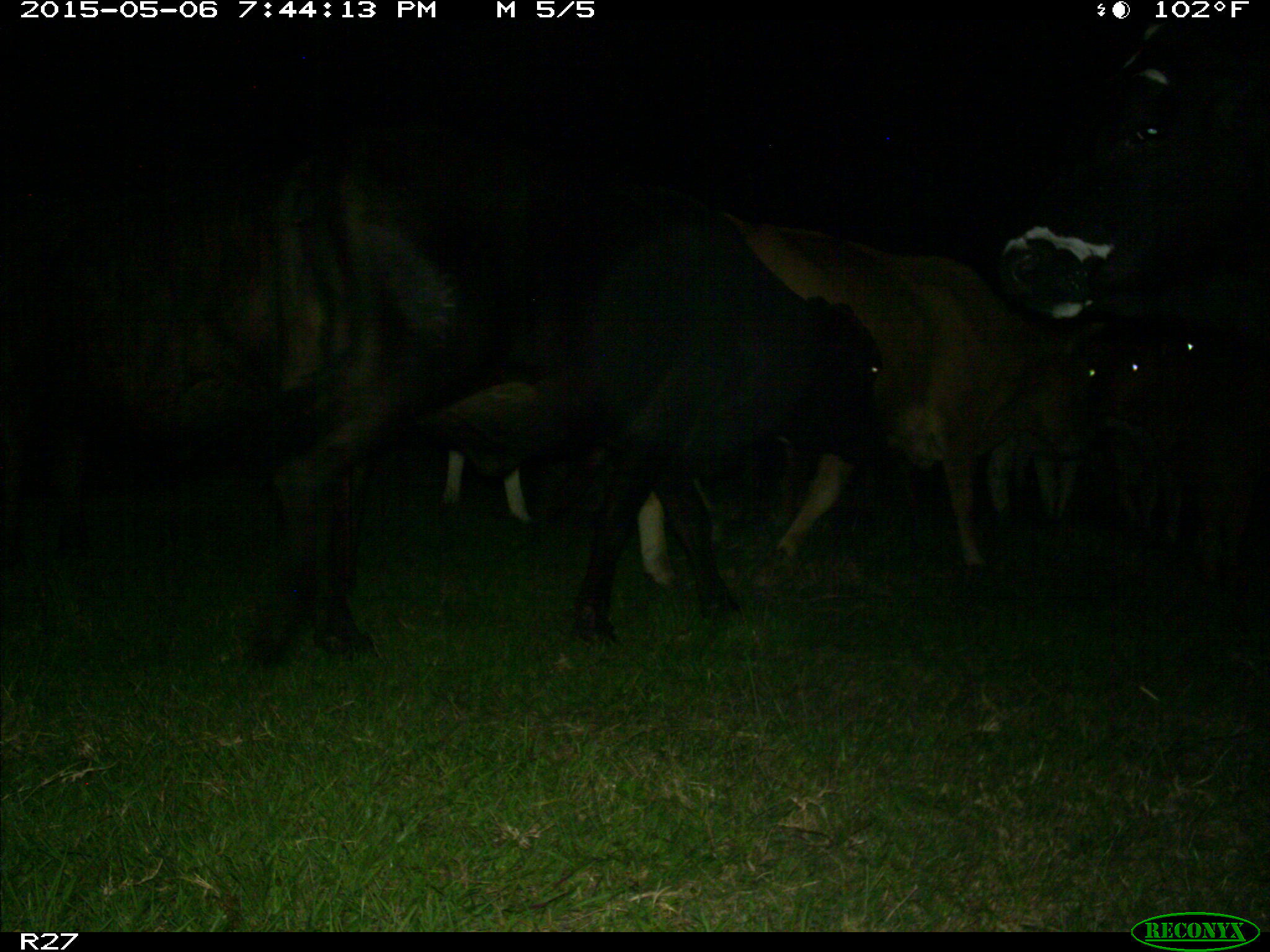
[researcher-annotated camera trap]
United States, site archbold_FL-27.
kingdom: Animalia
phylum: Chordata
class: Mammalia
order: Artiodactyla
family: Bovidae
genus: Bos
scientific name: Bos taurus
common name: domestic cow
Bos taurus (domestic cow).